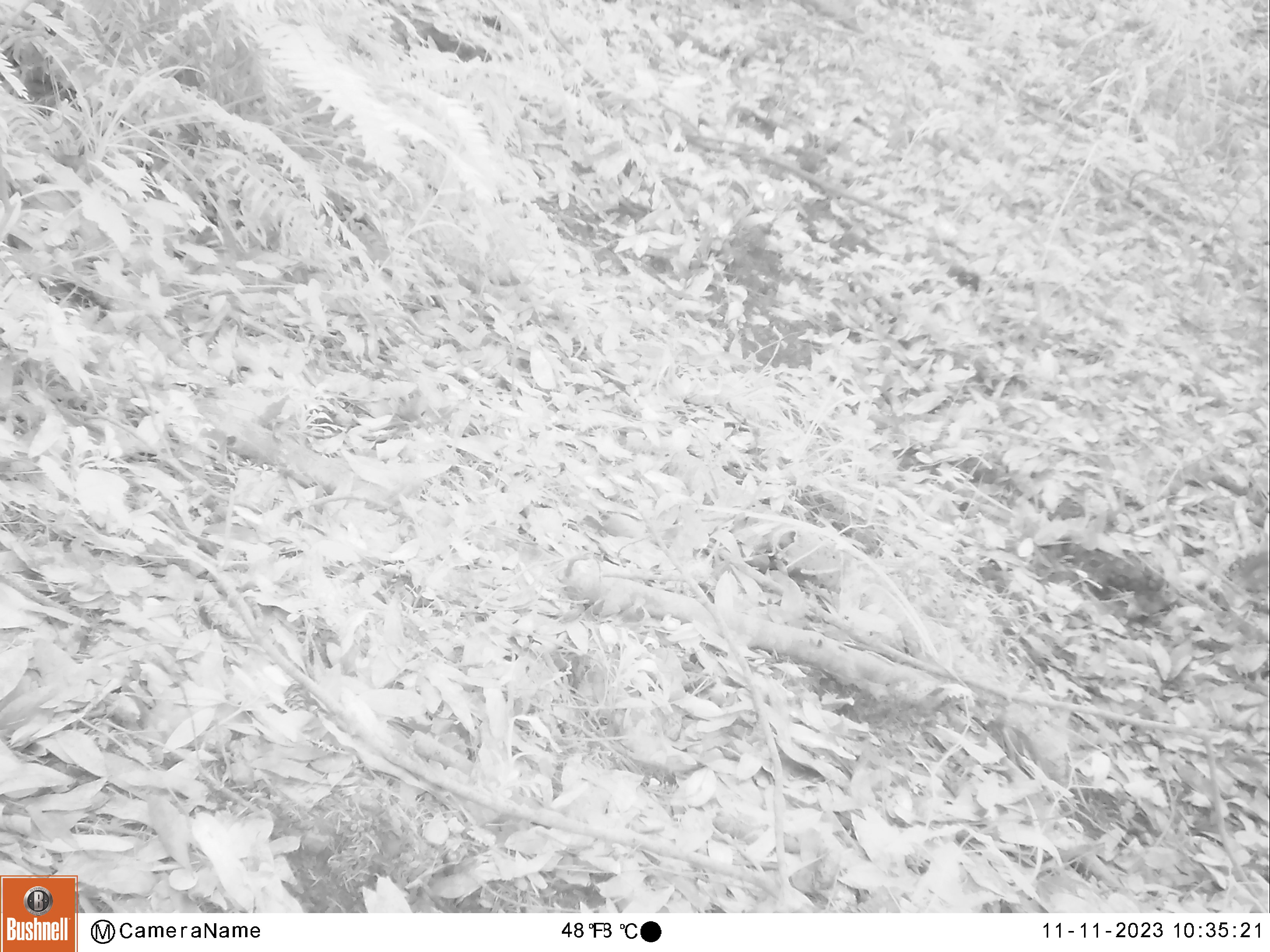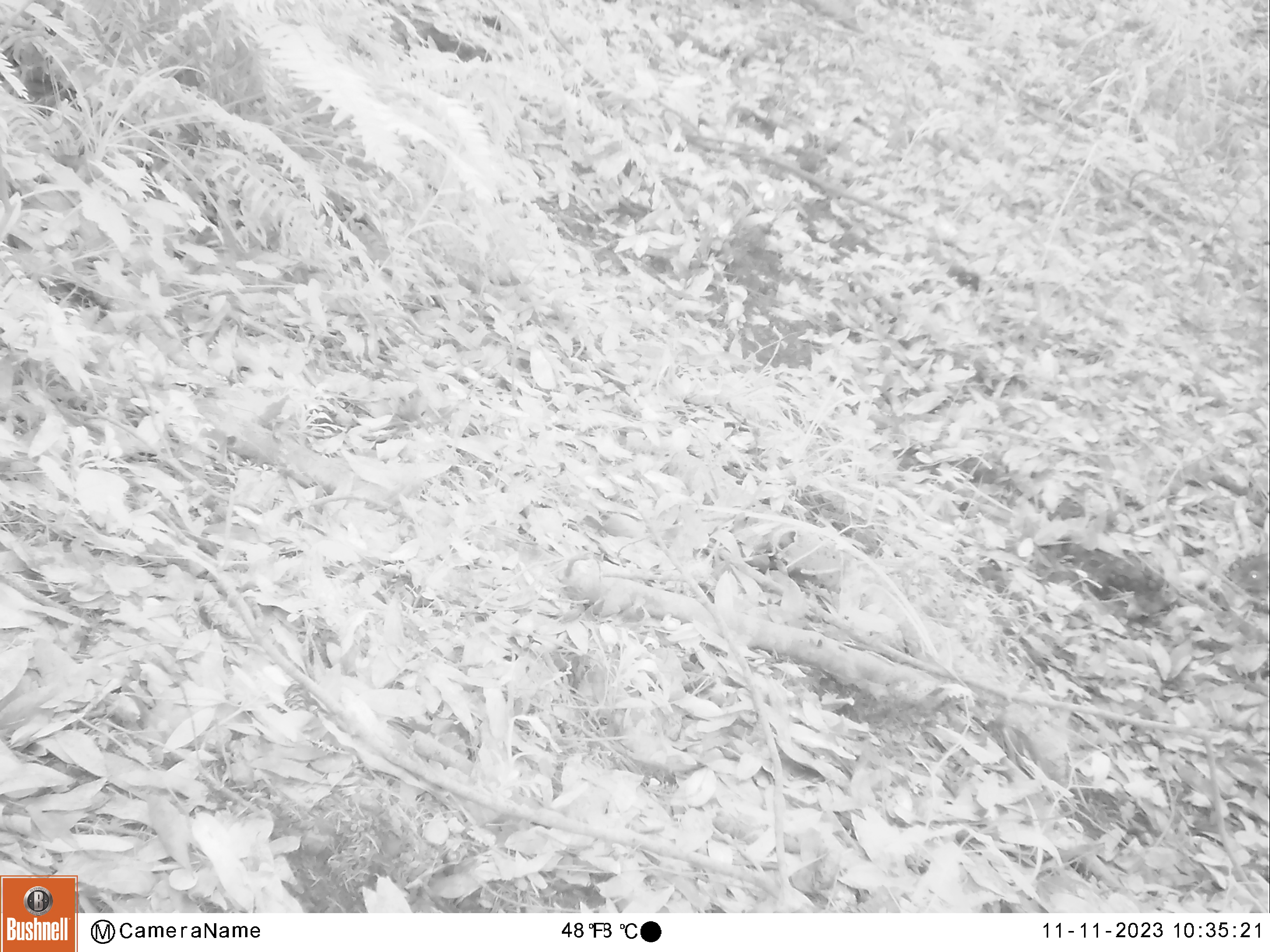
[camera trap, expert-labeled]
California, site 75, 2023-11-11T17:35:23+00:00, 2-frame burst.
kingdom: Animalia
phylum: Chordata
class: Mammalia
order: Rodentia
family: Sciuridae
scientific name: Sciuridae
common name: squirrel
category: unknown squirrel